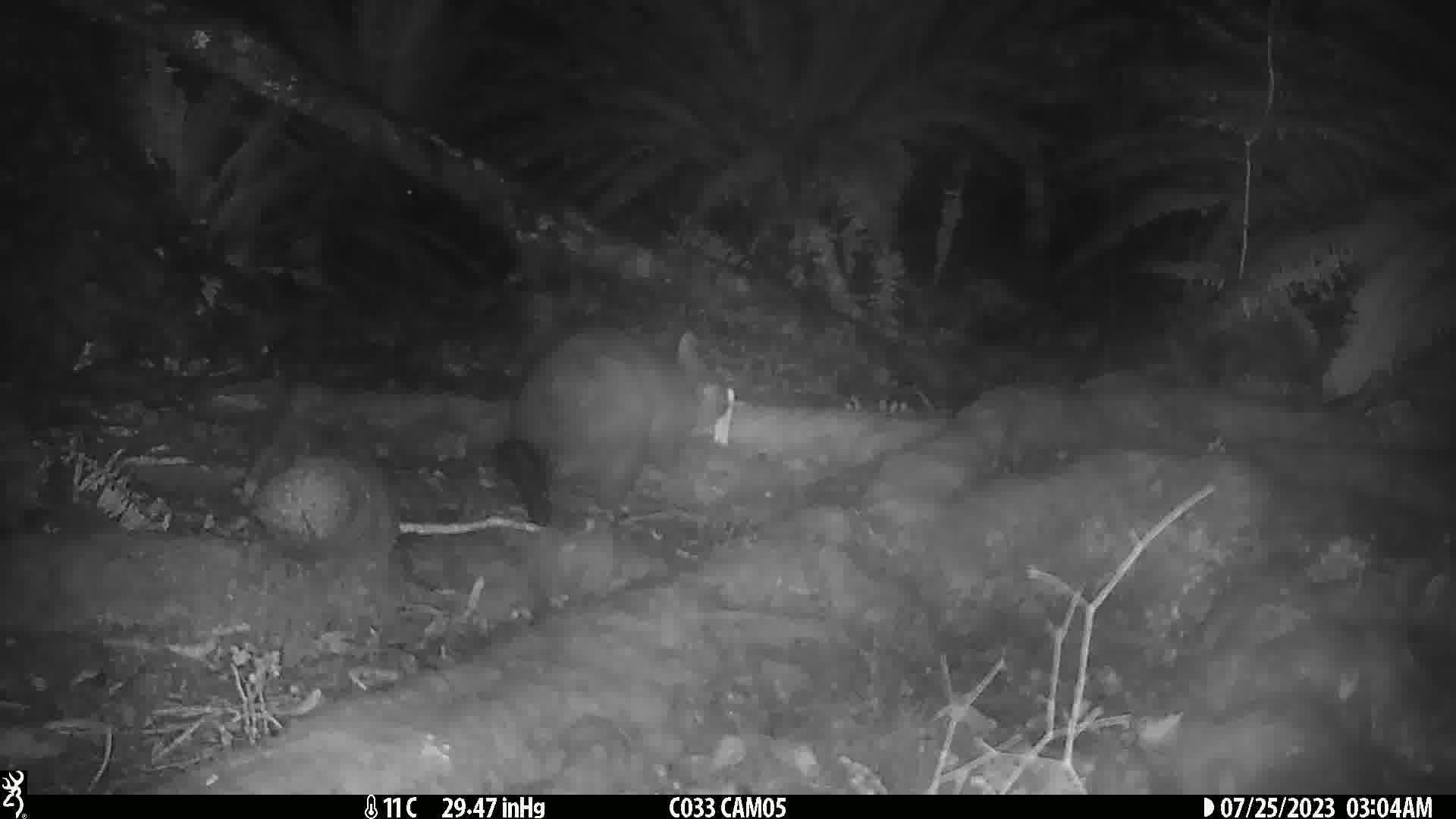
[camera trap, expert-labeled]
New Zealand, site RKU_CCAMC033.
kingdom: Animalia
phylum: Chordata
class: Mammalia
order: Diprotodontia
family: Phalangeridae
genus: Trichosurus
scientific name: Trichosurus vulpecula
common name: common brushtail possum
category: possum